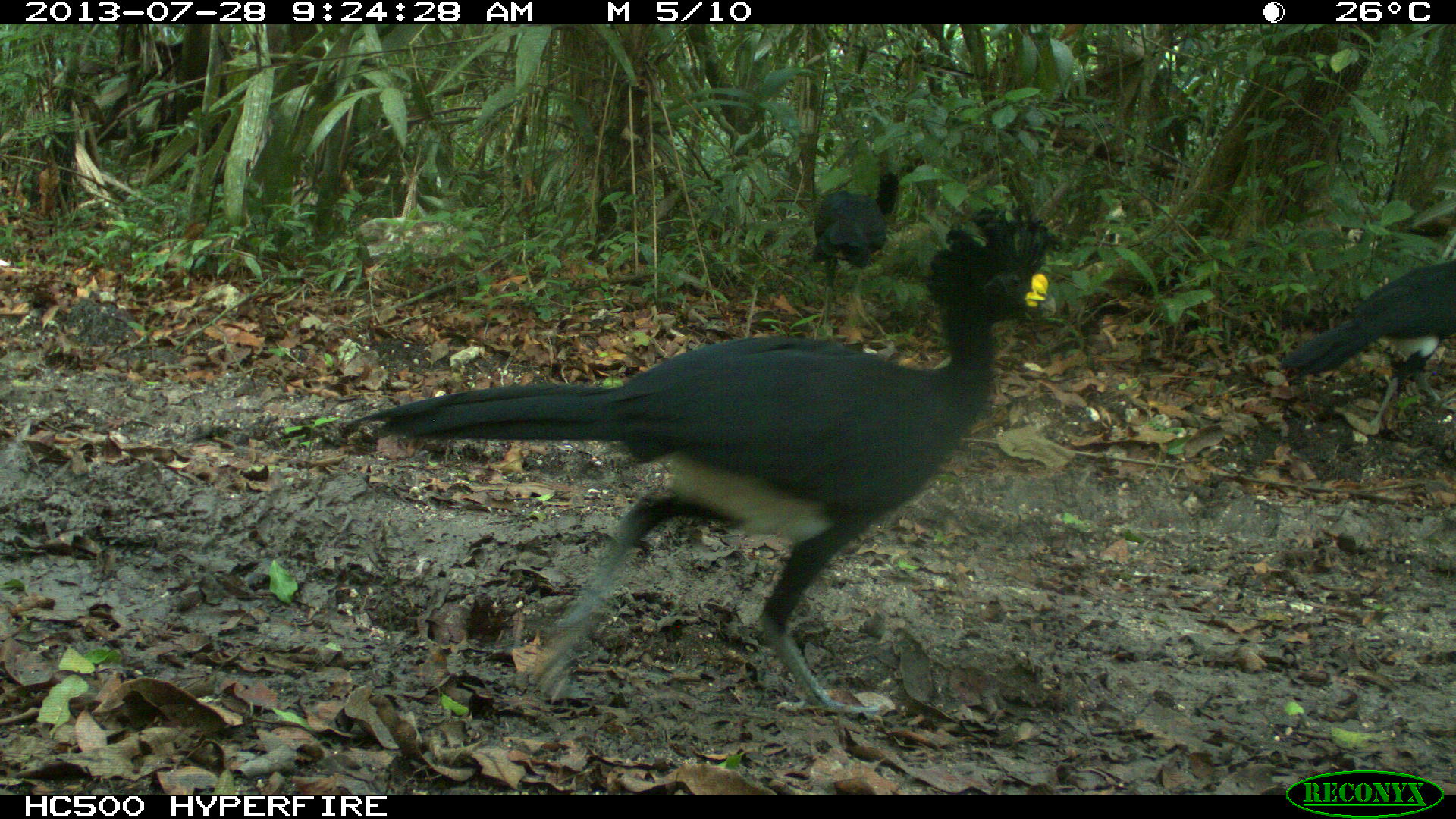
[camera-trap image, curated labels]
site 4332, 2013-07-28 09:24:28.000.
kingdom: Animalia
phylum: Chordata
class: Aves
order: Galliformes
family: Cracidae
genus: Crax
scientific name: Crax rubra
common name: great curassow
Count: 4.